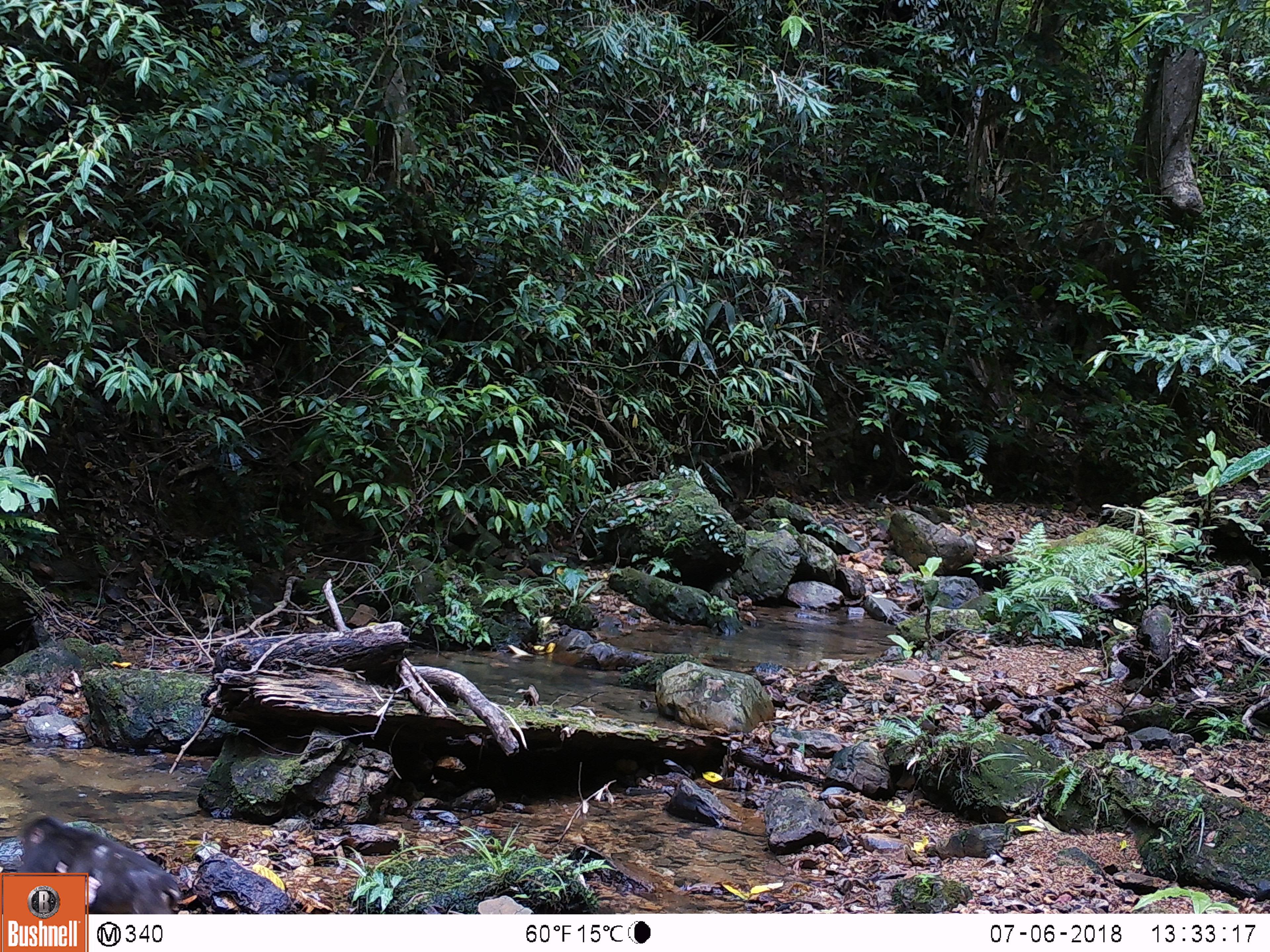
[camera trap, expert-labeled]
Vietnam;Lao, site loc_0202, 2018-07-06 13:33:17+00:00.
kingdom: Animalia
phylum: Chordata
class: Mammalia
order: Primates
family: Cercopithecidae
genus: Macaca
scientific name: Macaca arctoides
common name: stump-tailed macaque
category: stump tailed macaque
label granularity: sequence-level